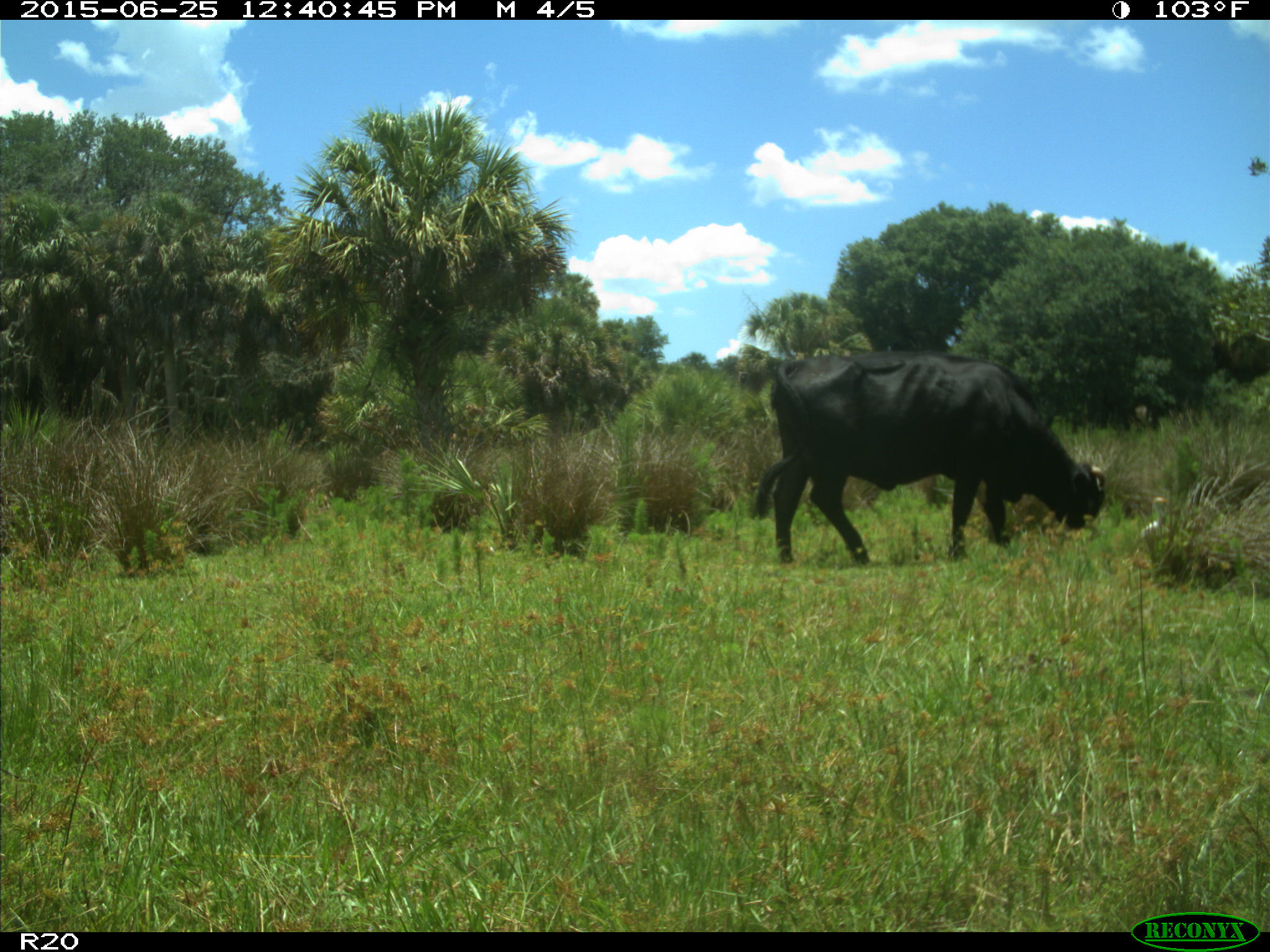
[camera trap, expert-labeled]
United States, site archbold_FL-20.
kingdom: Animalia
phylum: Chordata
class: Mammalia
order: Artiodactyla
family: Bovidae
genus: Bos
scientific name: Bos taurus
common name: domestic cow